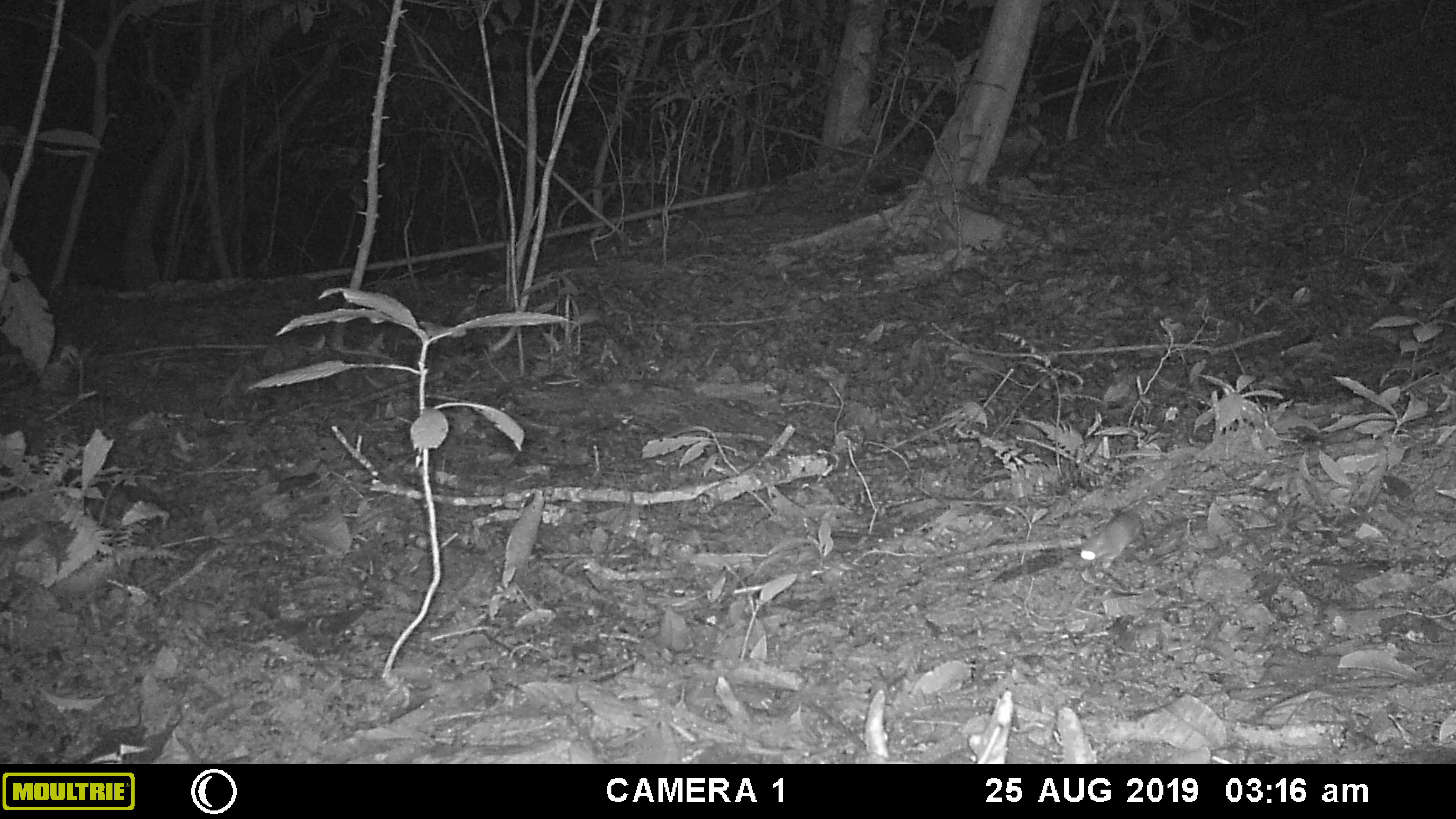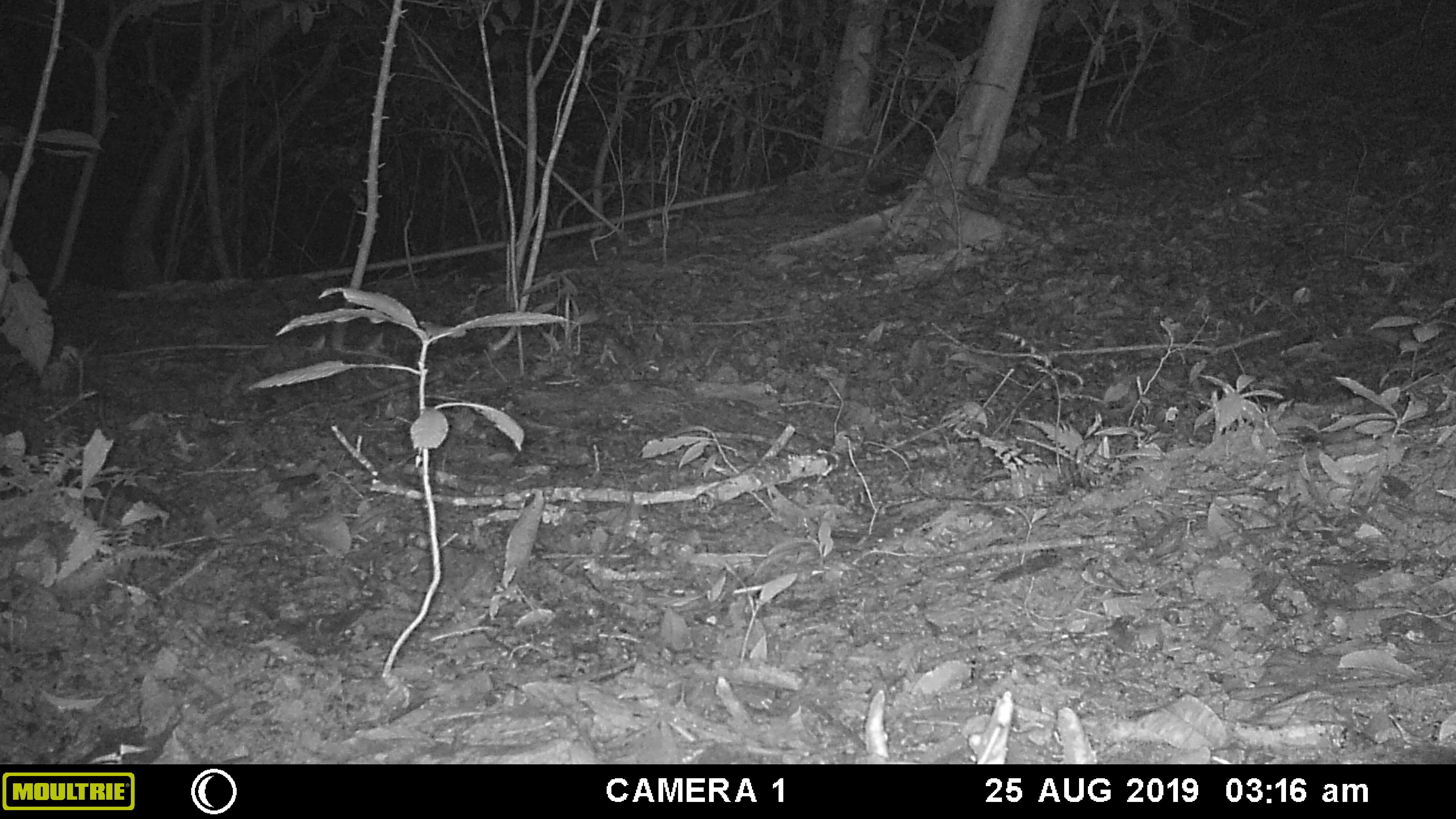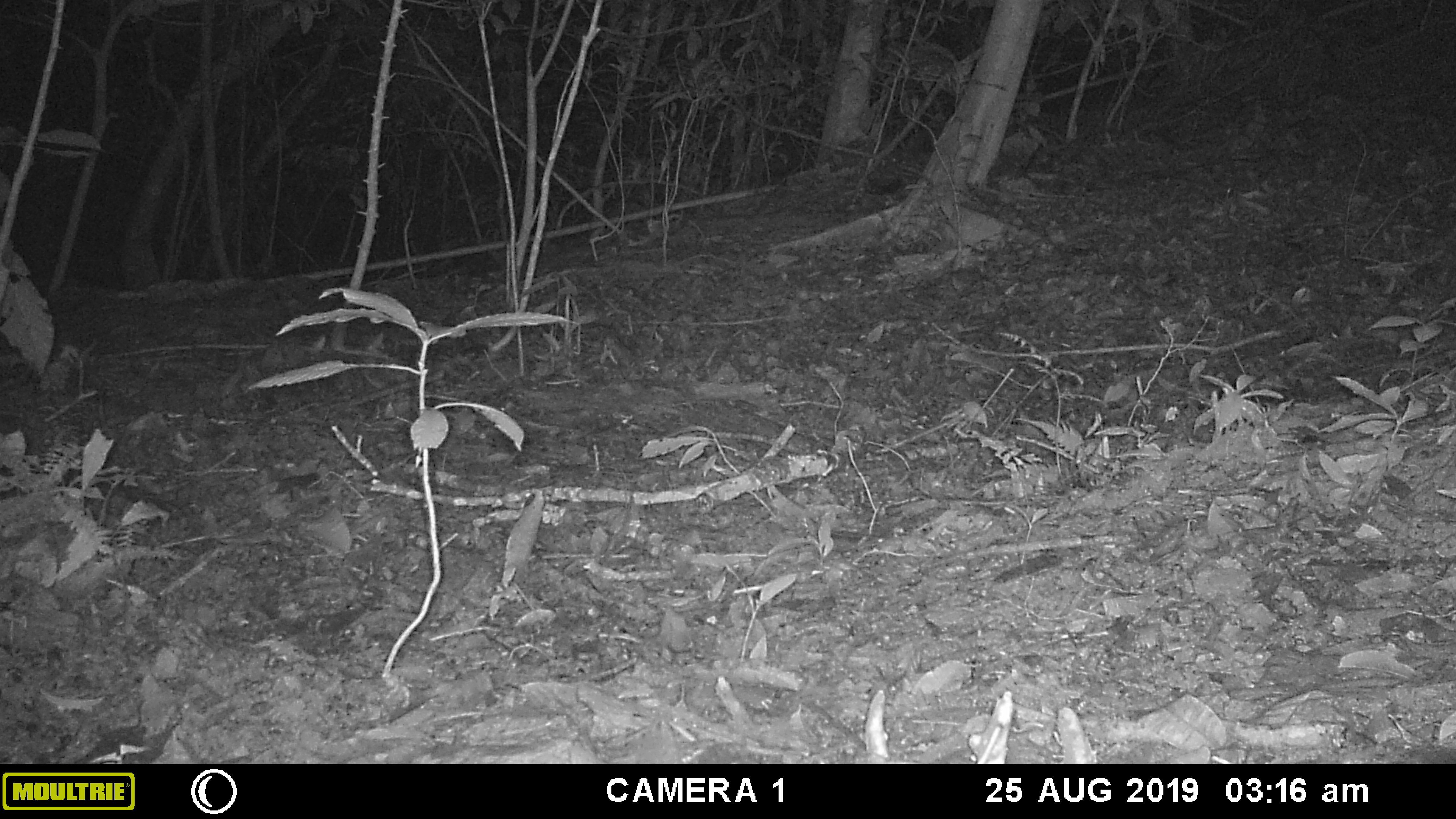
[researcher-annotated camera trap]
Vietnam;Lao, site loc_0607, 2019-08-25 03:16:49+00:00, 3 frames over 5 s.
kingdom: Animalia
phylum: Chordata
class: Mammalia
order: Rodentia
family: Muridae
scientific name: Muridae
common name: old-world mice and rats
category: unidentified murid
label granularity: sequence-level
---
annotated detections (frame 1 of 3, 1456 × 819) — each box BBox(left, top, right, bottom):
unidentified murid: BBox(1076, 507, 1149, 569)